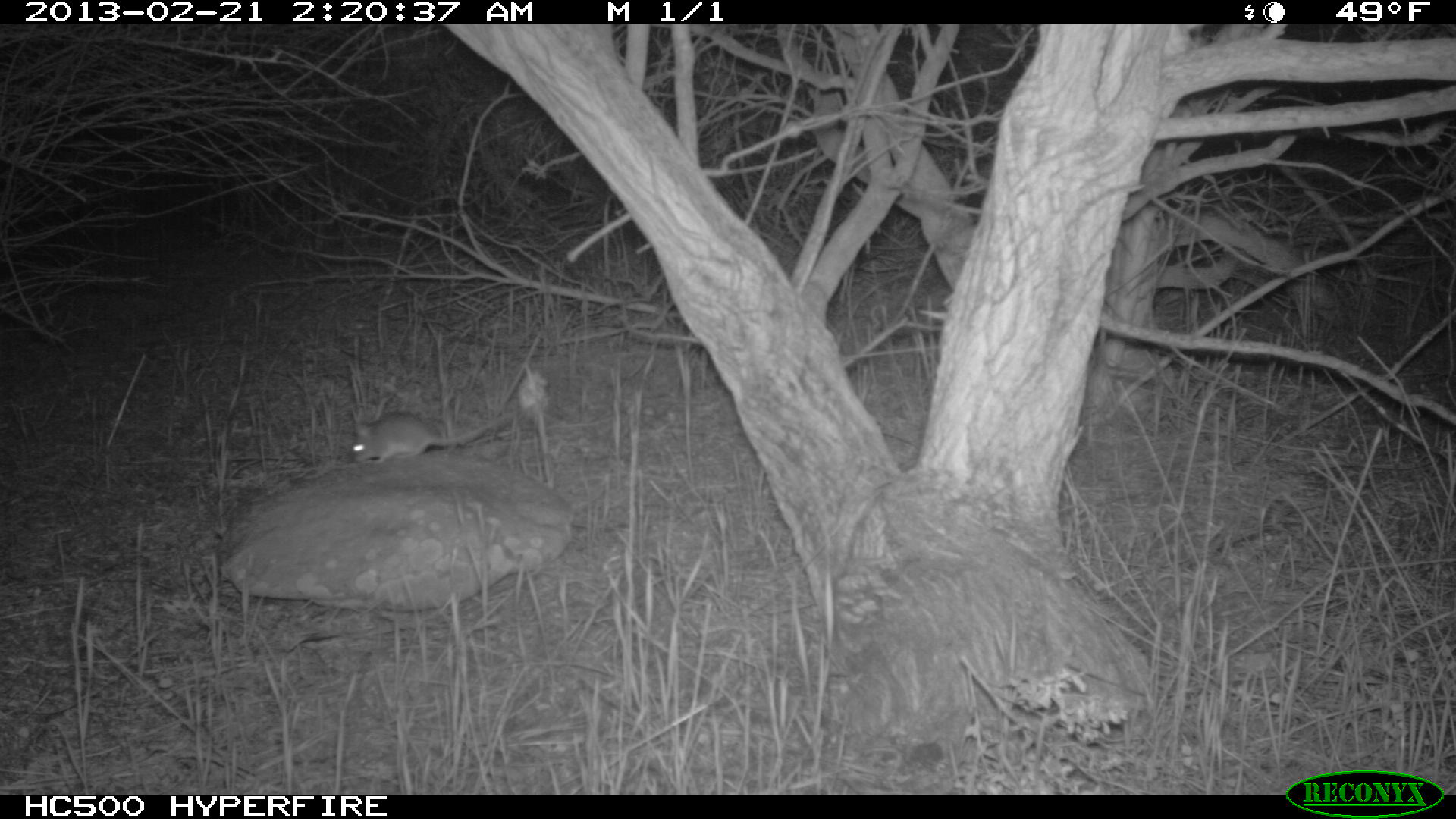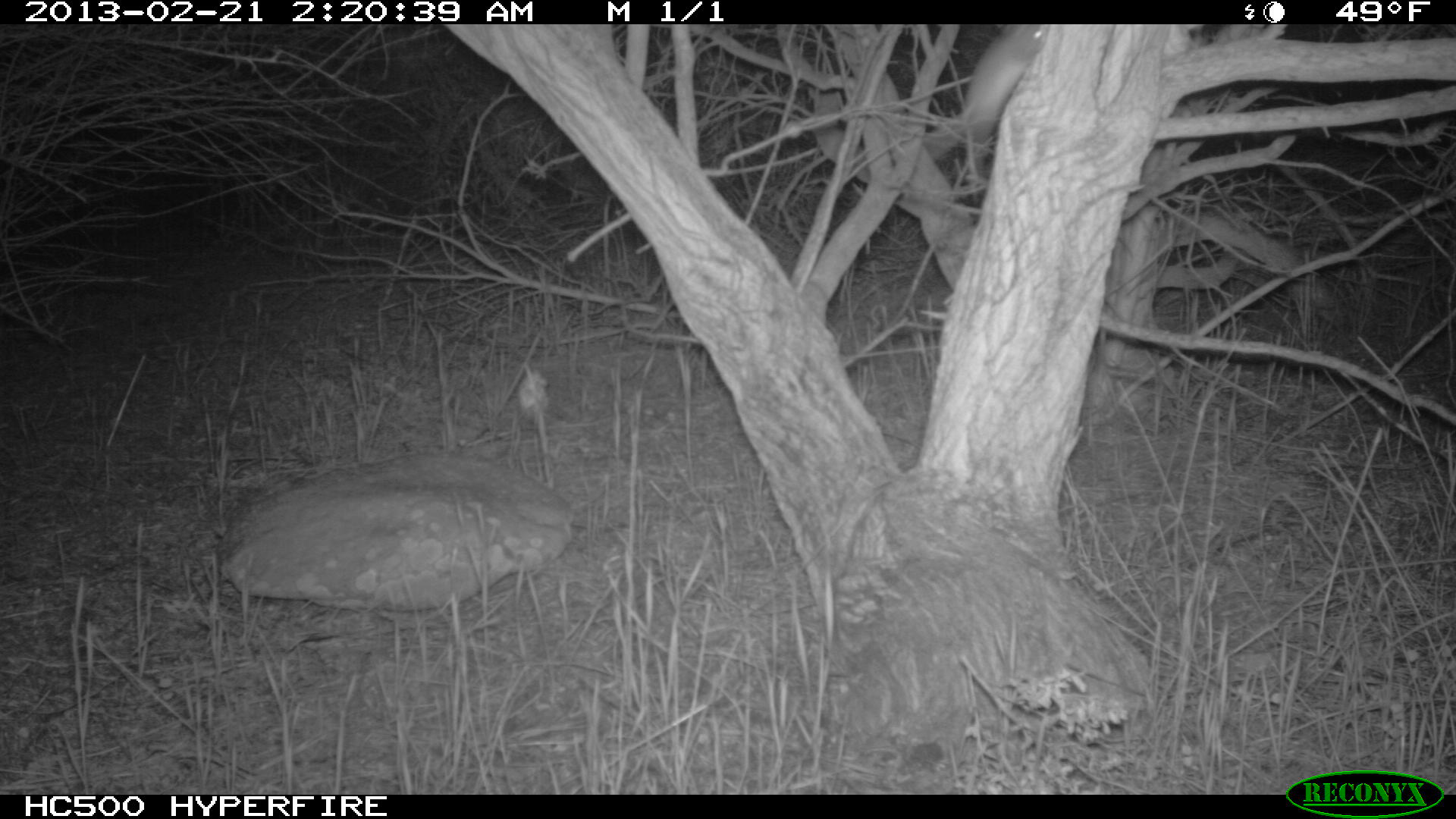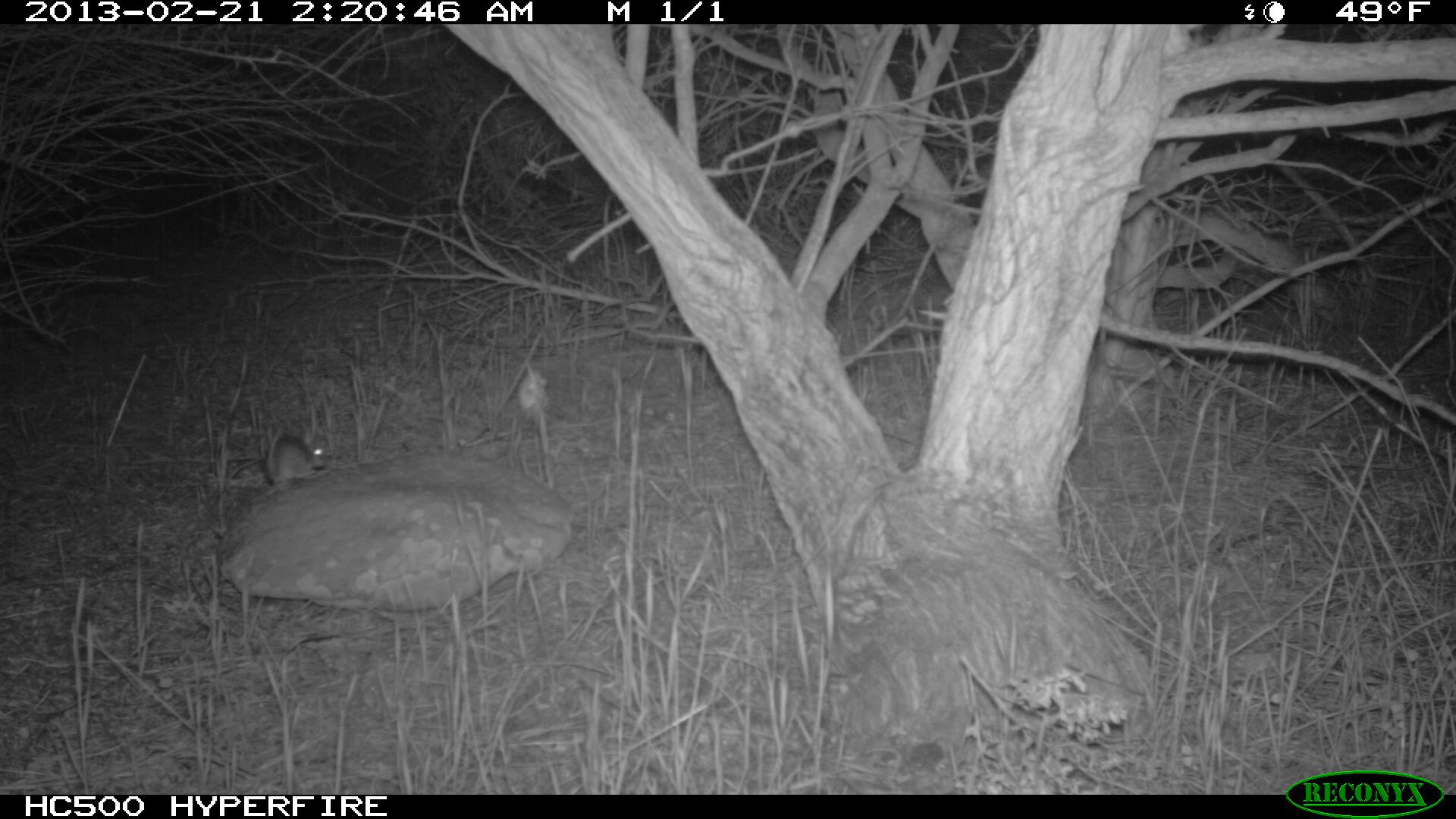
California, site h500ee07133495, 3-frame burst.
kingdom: Animalia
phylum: Chordata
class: Mammalia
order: Rodentia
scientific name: Rodentia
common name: rodent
Rodent (Rodentia).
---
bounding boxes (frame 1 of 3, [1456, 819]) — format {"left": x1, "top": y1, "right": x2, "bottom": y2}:
rodent: {"left": 350, "top": 409, "right": 516, "bottom": 464}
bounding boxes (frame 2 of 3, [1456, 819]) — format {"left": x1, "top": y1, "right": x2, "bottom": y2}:
rodent: {"left": 960, "top": 24, "right": 1050, "bottom": 151}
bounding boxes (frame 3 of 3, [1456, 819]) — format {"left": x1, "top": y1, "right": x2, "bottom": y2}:
rodent: {"left": 267, "top": 426, "right": 326, "bottom": 485}